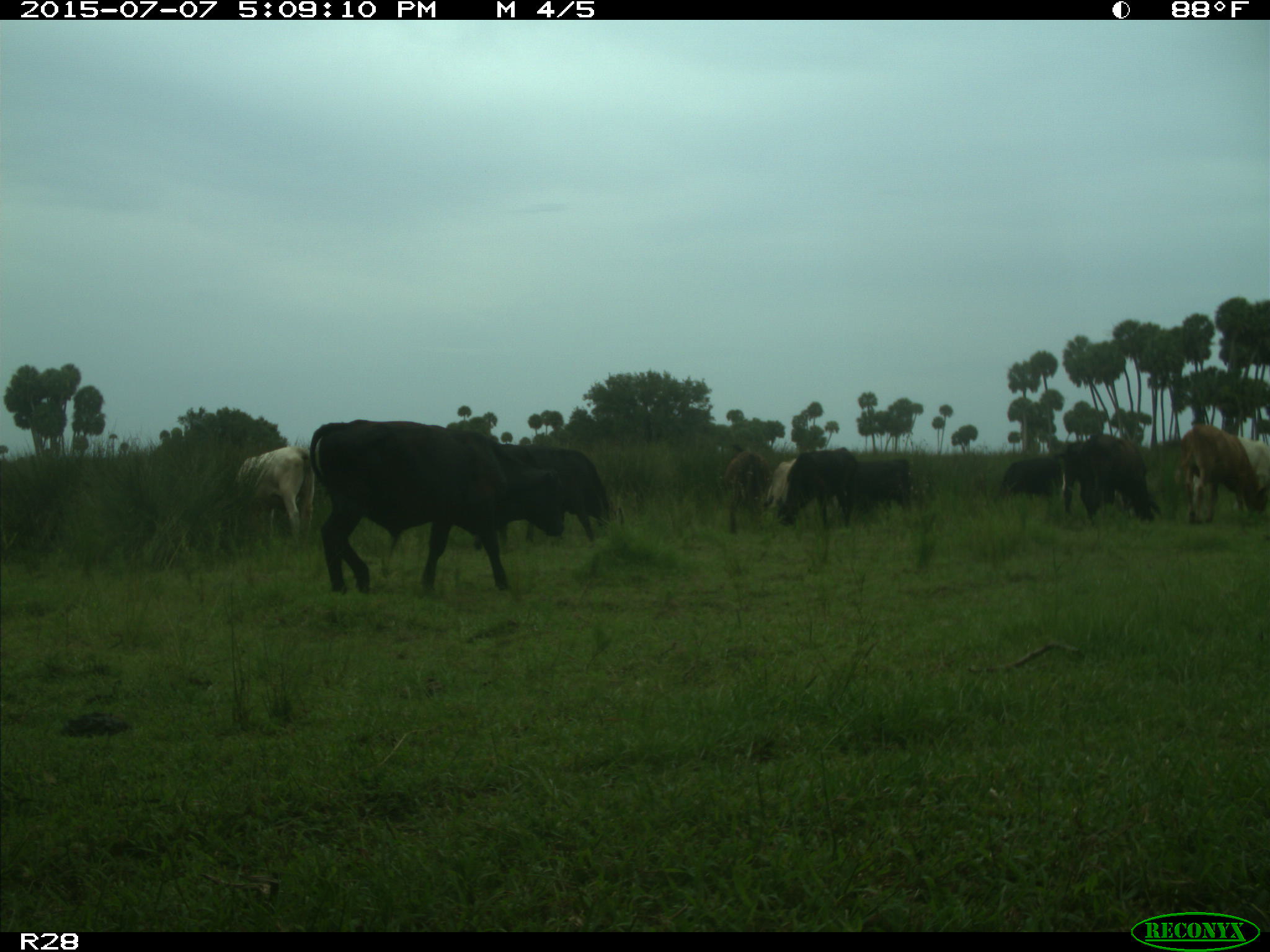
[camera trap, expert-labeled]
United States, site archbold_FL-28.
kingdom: Animalia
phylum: Chordata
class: Mammalia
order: Artiodactyla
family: Bovidae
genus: Bos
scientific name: Bos taurus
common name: domestic cow